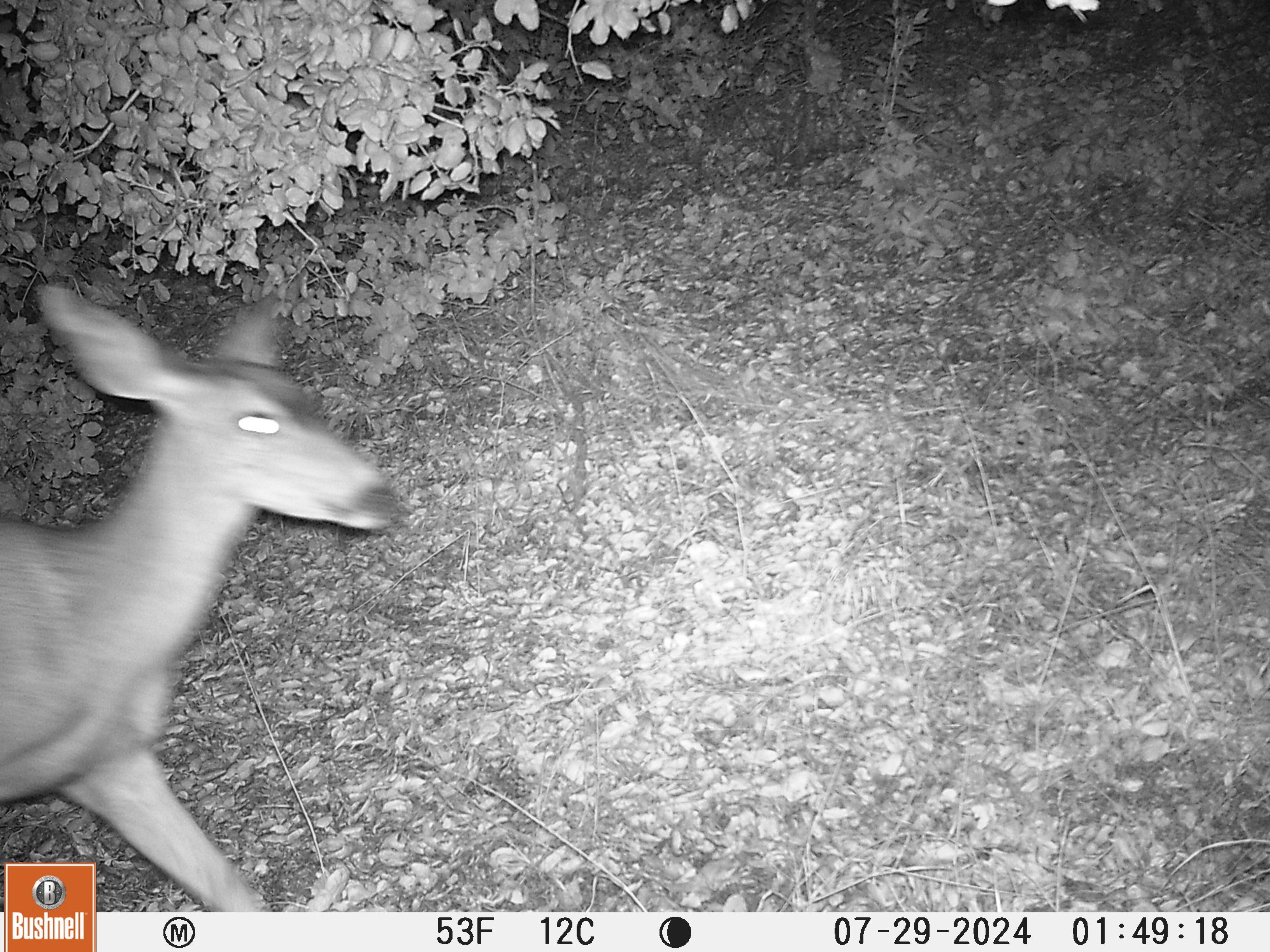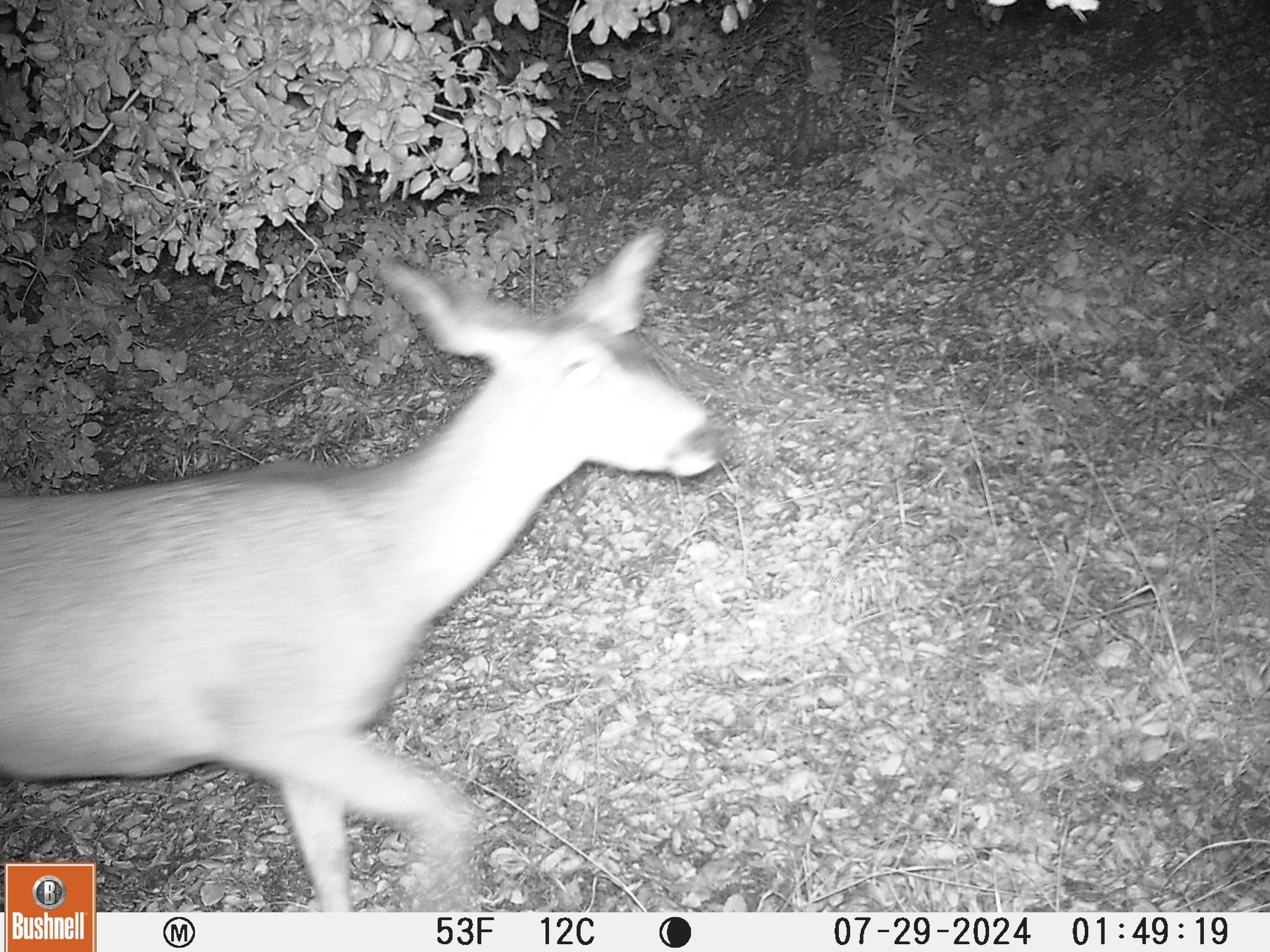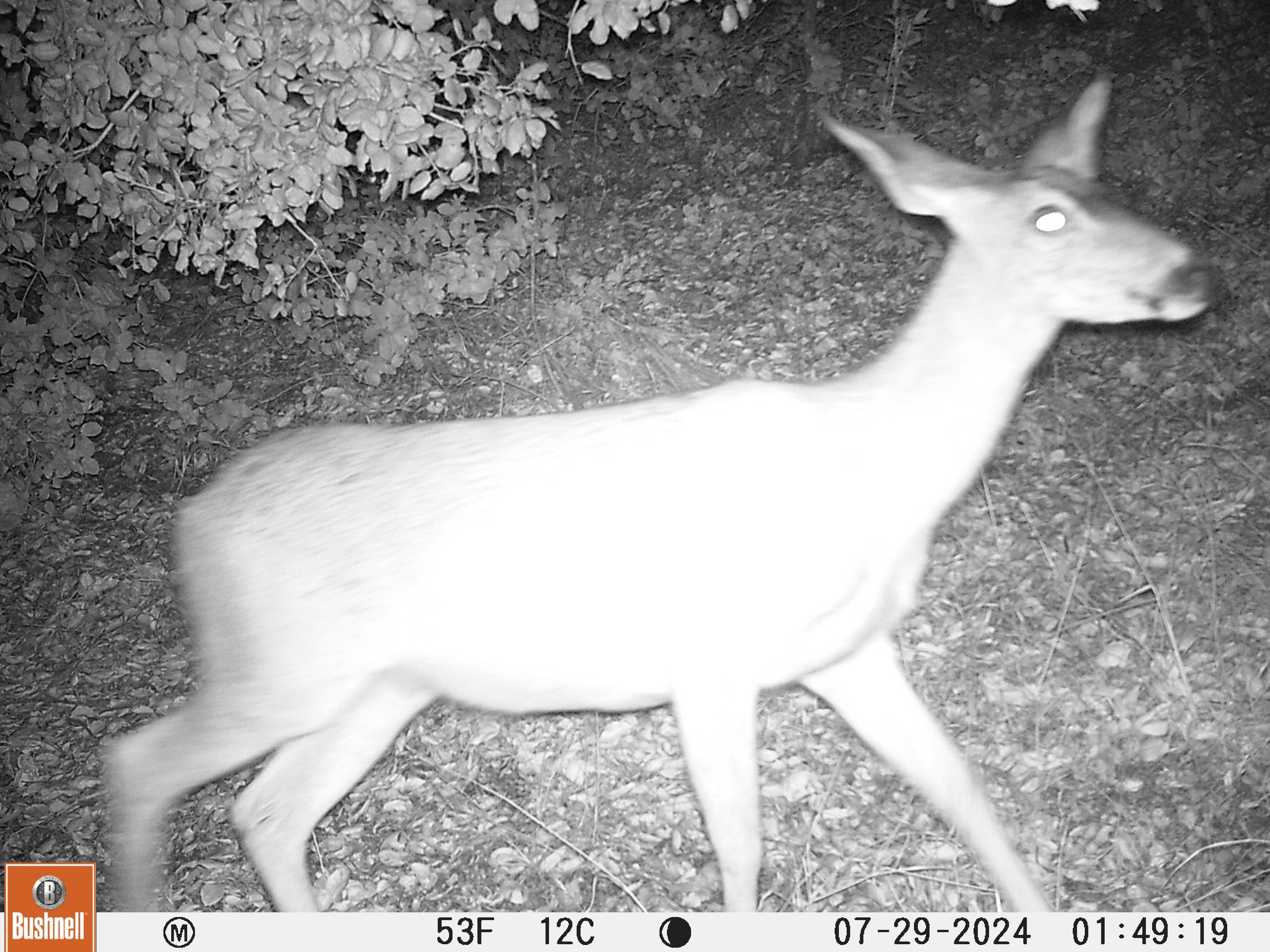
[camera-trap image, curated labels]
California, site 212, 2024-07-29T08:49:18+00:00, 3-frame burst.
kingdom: Animalia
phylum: Chordata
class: Mammalia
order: Artiodactyla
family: Cervidae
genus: Odocoileus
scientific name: Odocoileus hemionus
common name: mule deer